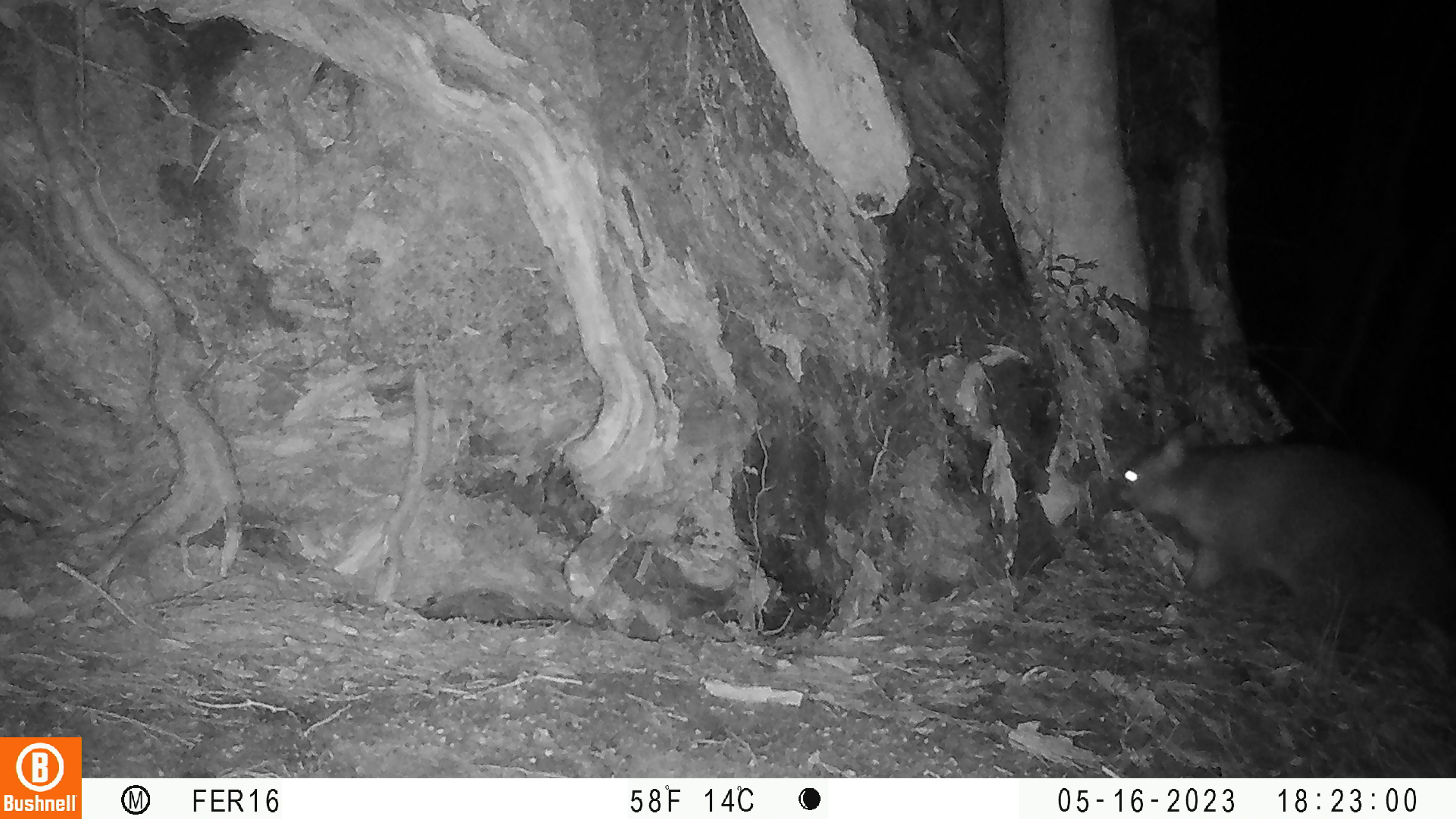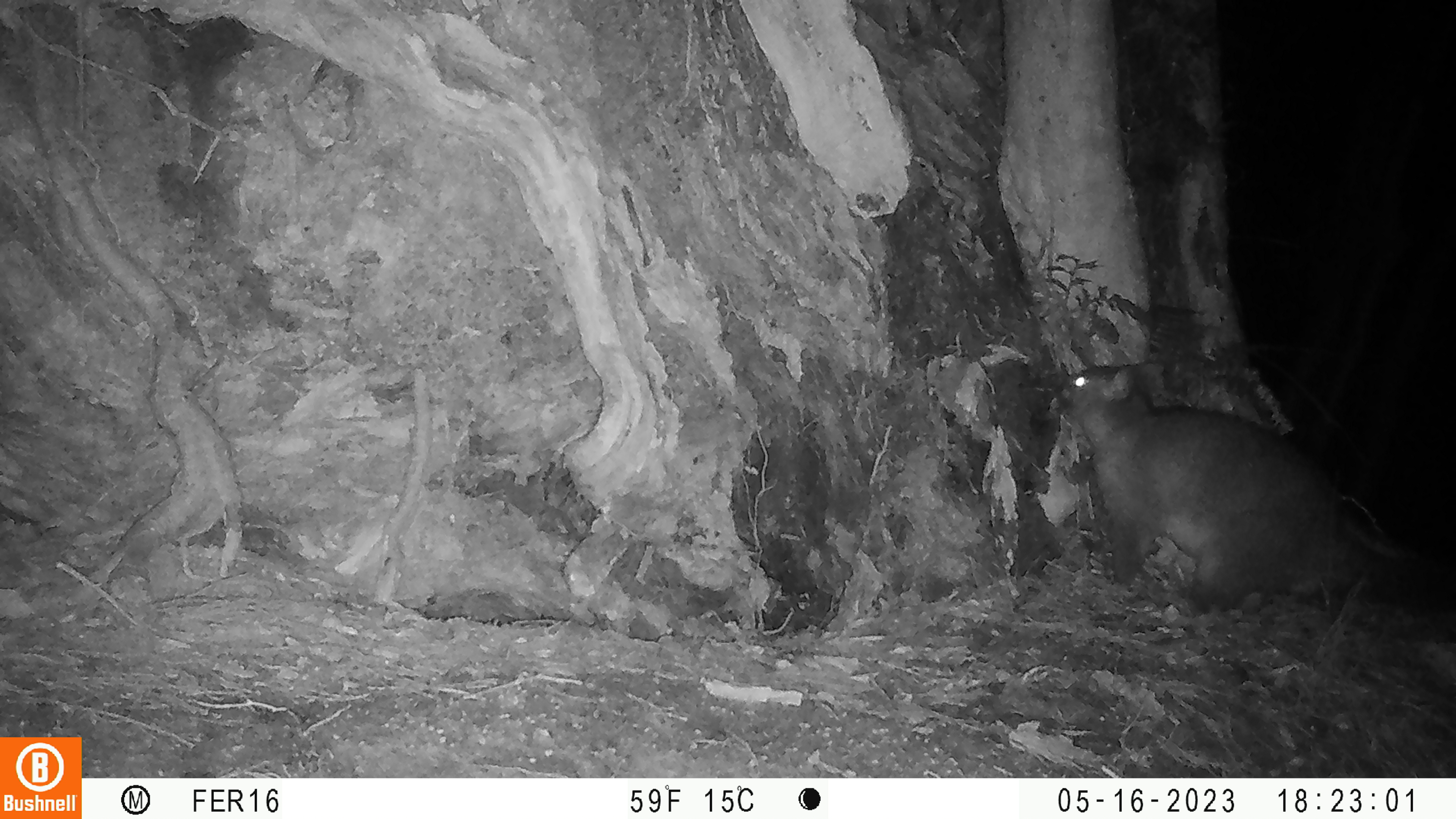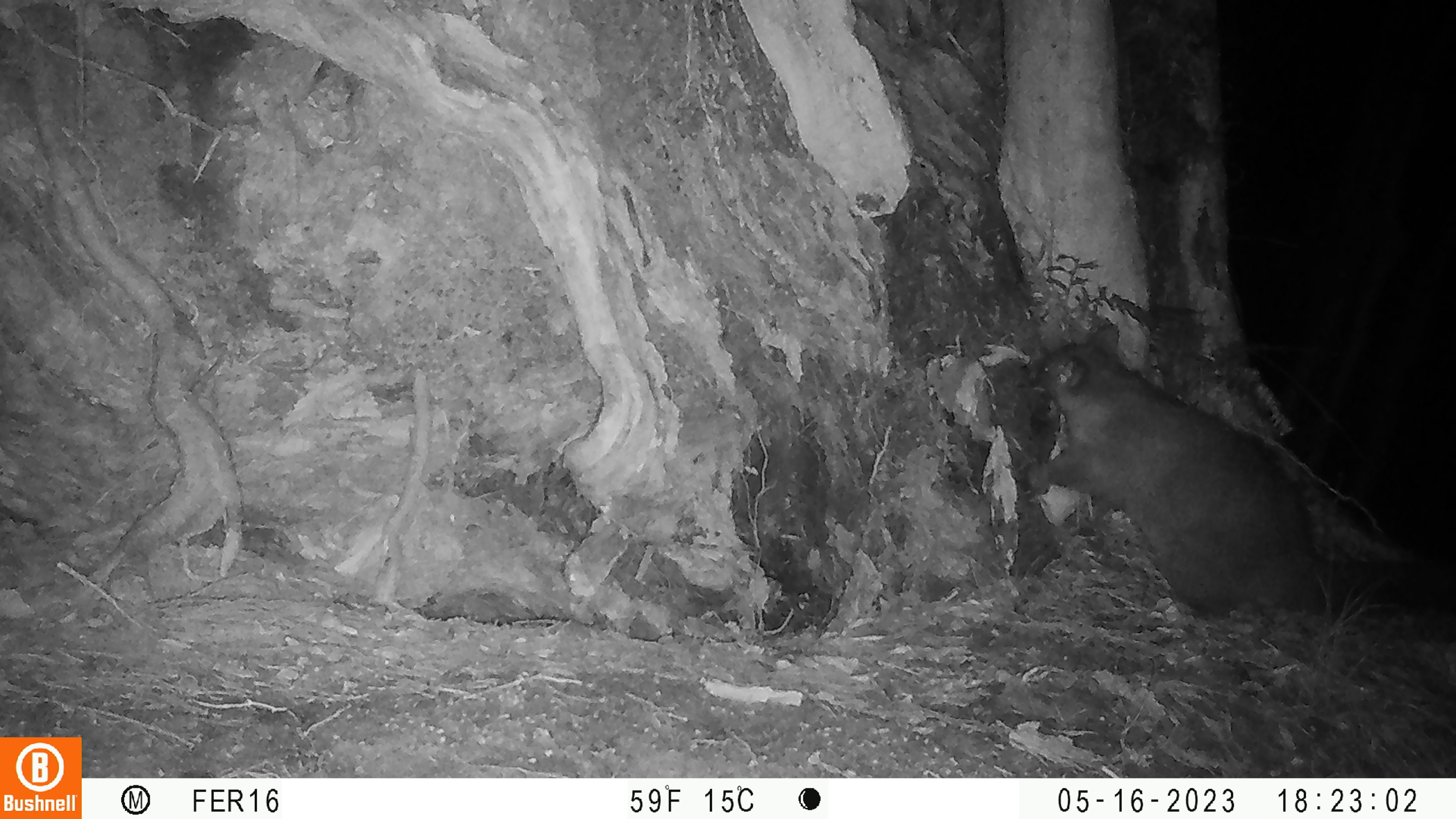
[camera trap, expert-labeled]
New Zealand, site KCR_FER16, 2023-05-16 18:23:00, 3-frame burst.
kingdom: Animalia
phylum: Chordata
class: Mammalia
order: Diprotodontia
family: Phalangeridae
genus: Trichosurus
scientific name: Trichosurus vulpecula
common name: common brushtail possum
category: possum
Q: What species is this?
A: Possum (common brushtail possum) (Trichosurus vulpecula).